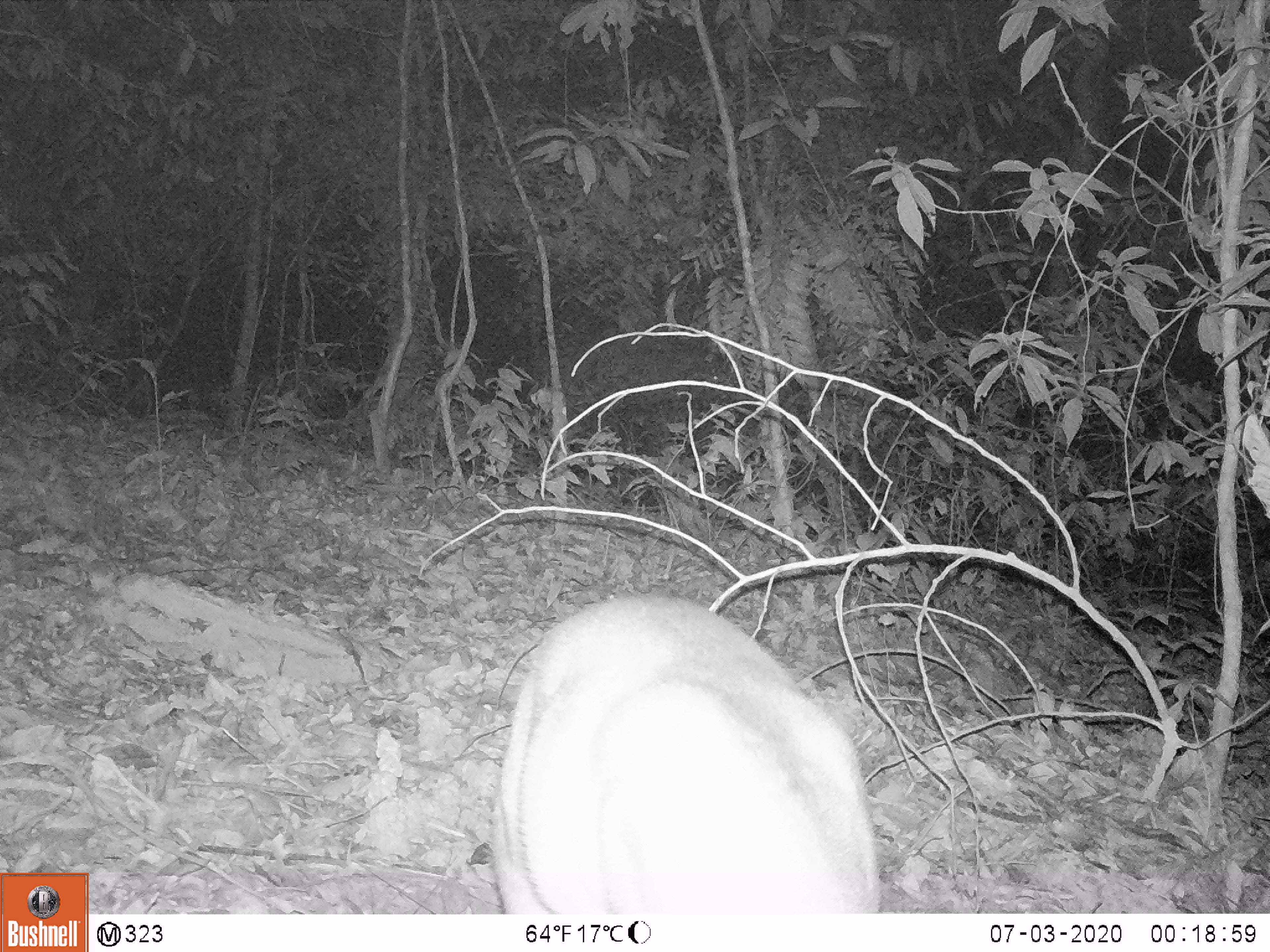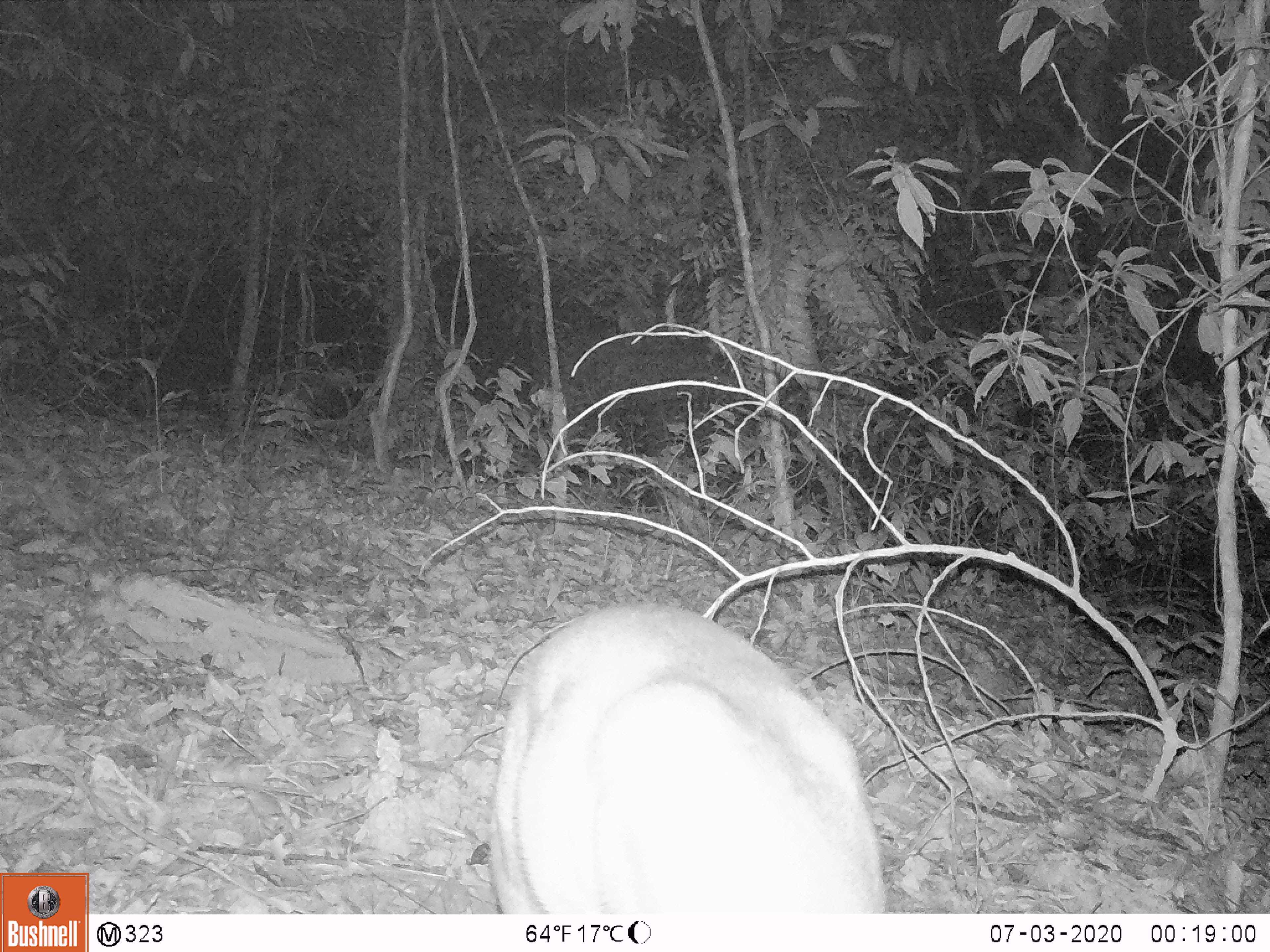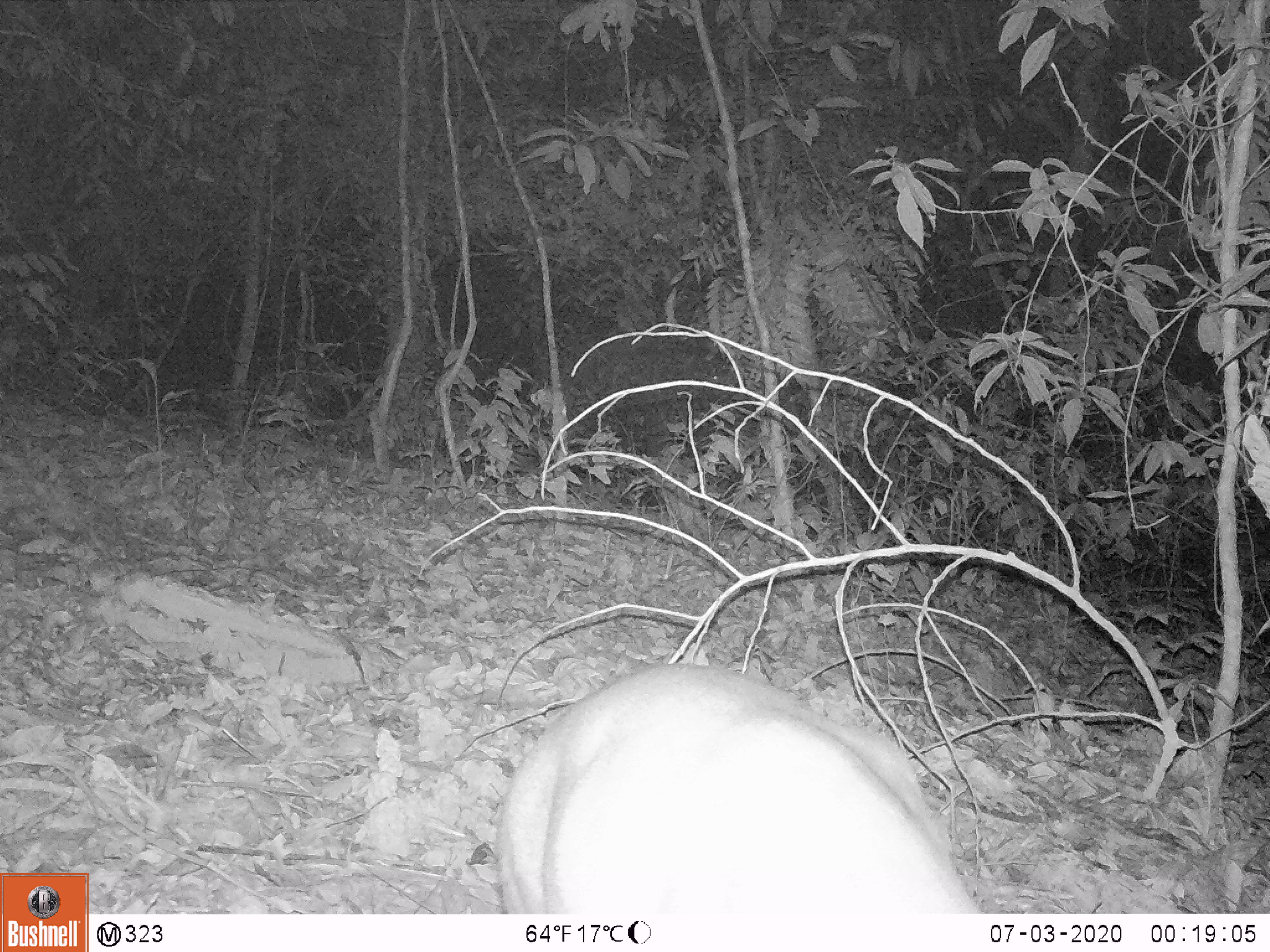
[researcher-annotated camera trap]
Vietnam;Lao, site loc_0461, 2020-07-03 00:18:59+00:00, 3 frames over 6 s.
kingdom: Animalia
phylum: Chordata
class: Mammalia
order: Artiodactyla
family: Cervidae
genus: Muntiacus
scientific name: Muntiacus vuquangensis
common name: large-antlered muntjac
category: large antlered muntjac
Large antlered muntjac (large-antlered muntjac) (Muntiacus vuquangensis). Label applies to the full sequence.